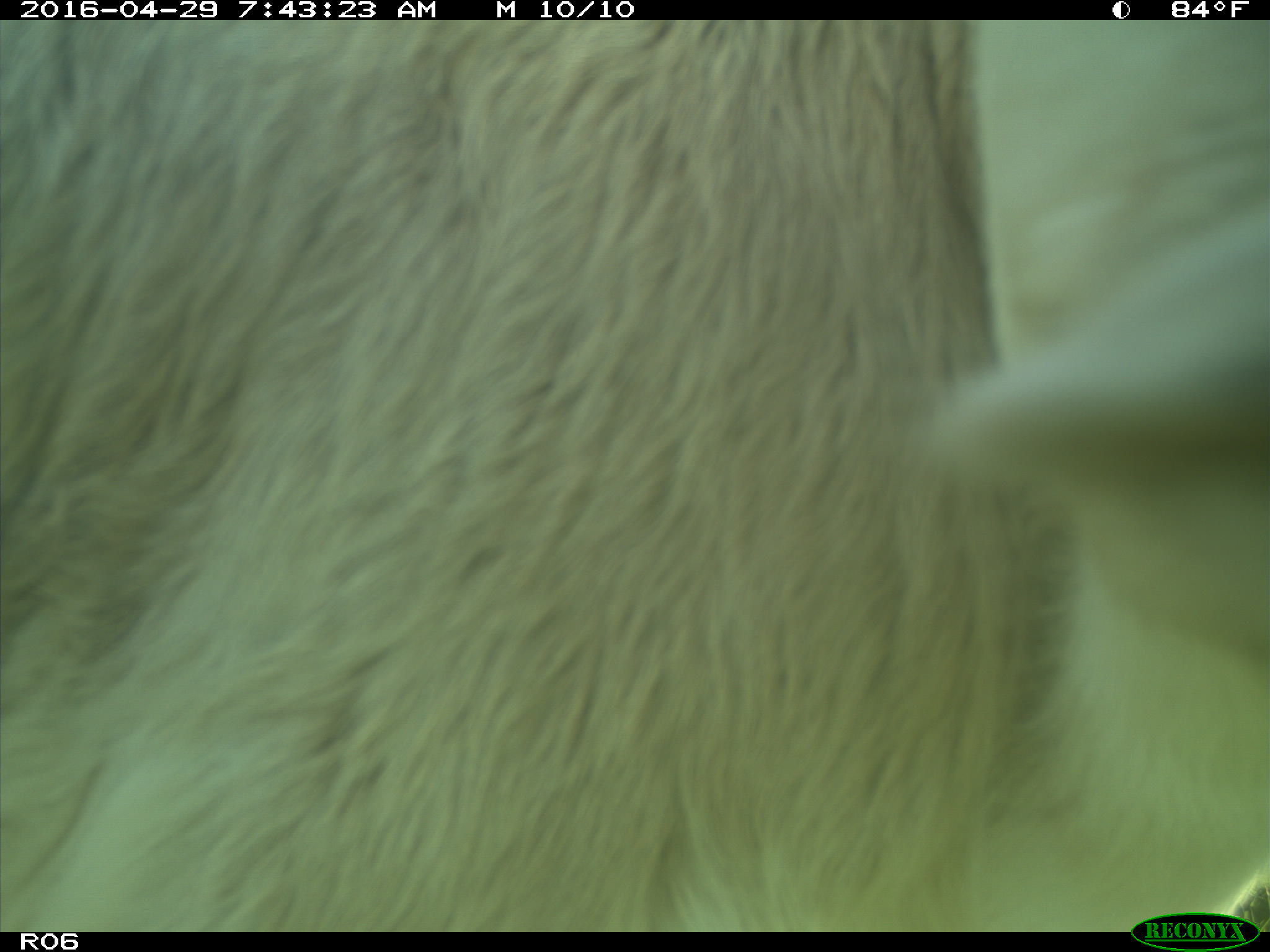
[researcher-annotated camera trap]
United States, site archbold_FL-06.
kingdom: Animalia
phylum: Chordata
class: Mammalia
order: Artiodactyla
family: Bovidae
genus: Bos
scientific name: Bos taurus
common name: domestic cow